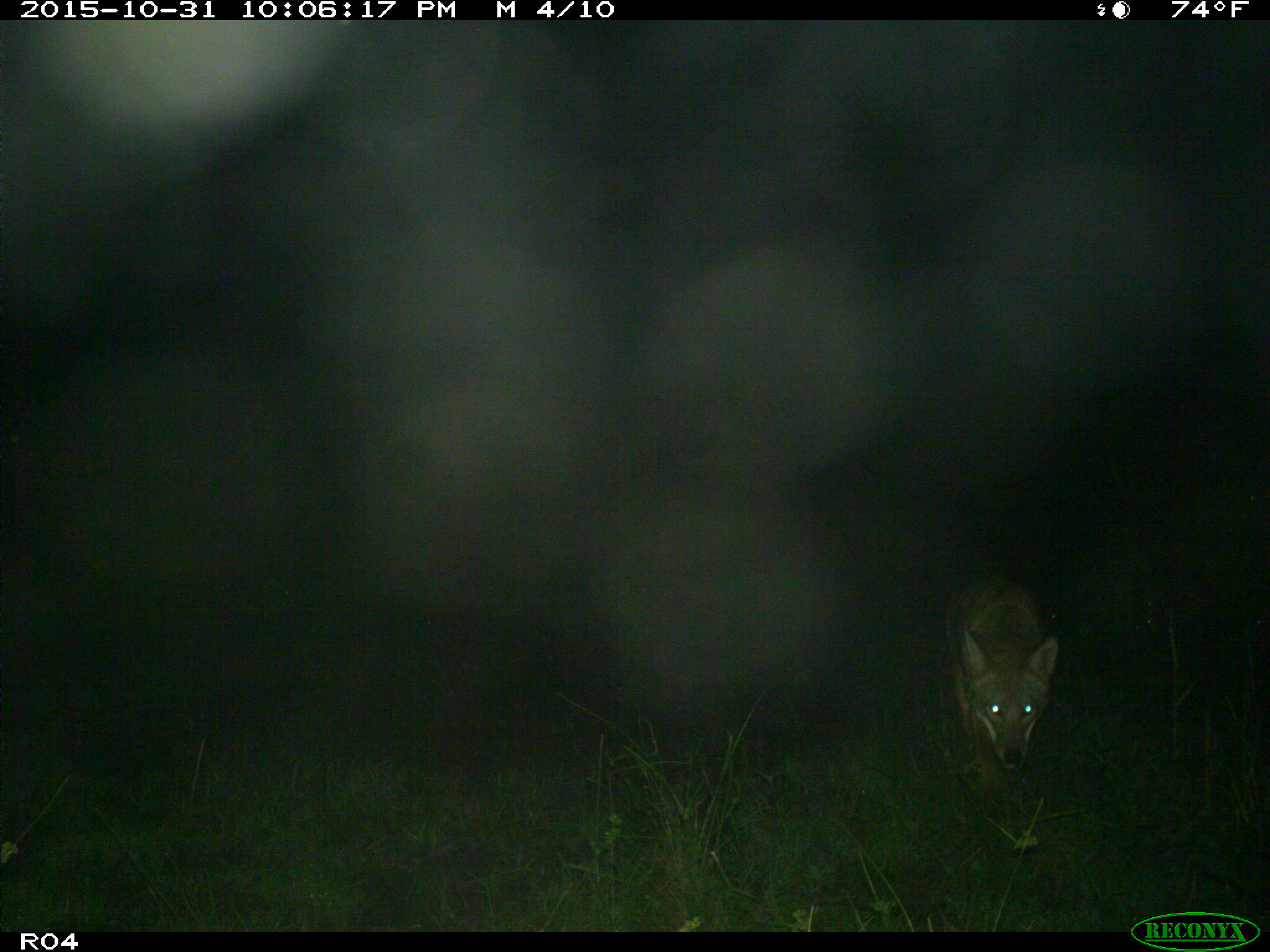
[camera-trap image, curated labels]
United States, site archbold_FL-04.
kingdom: Animalia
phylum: Chordata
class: Mammalia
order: Carnivora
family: Canidae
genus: Canis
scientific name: Canis latrans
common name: coyote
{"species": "Canis latrans (coyote)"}